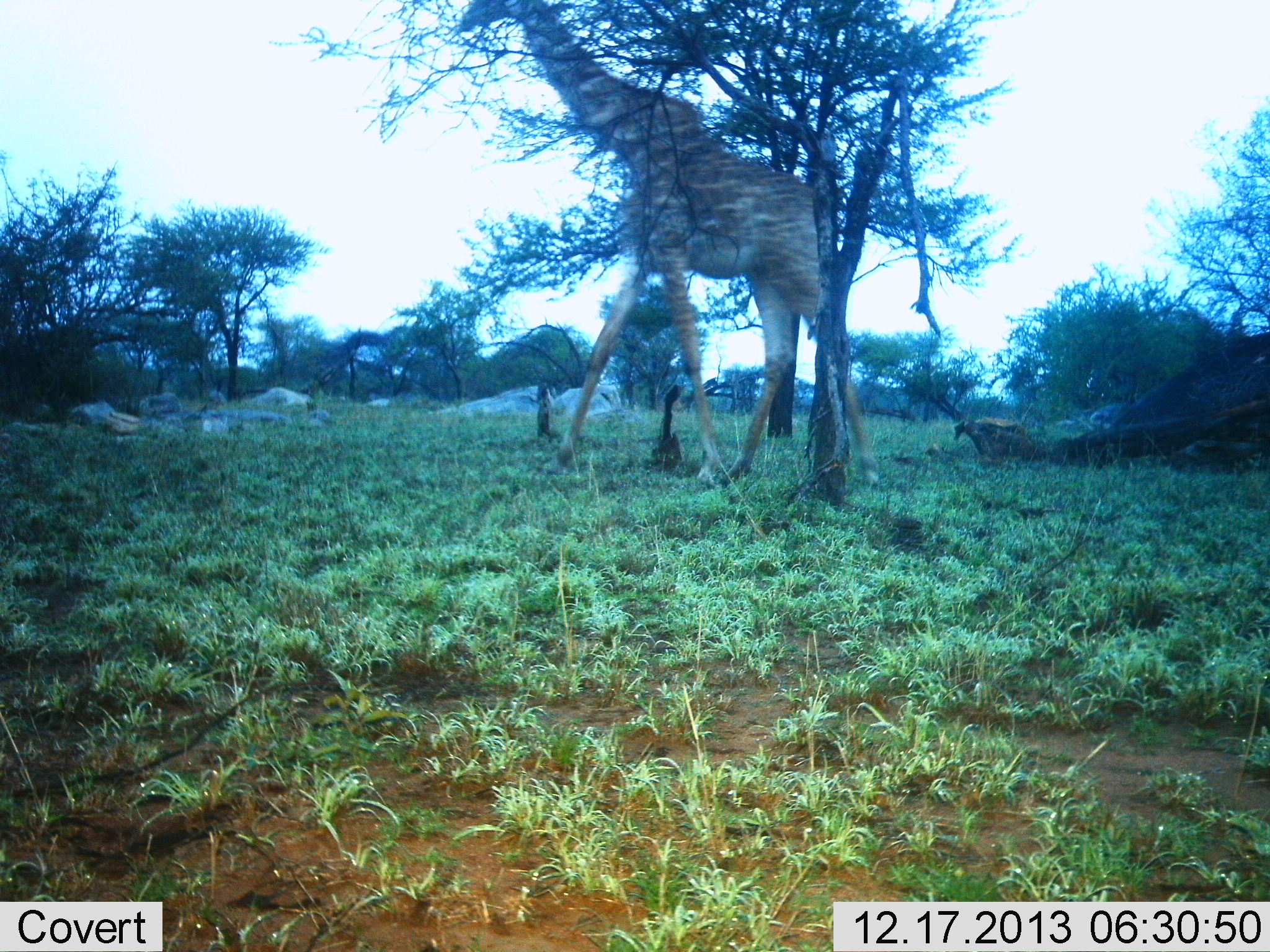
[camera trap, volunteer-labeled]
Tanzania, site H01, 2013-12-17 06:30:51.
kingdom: Animalia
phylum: Chordata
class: Mammalia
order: Artiodactyla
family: Giraffidae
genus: Giraffa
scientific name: Giraffa camelopardalis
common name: giraffe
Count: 1.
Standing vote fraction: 10%.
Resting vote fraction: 0%.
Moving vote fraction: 90%.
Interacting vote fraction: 0%.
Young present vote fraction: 0%.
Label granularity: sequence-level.